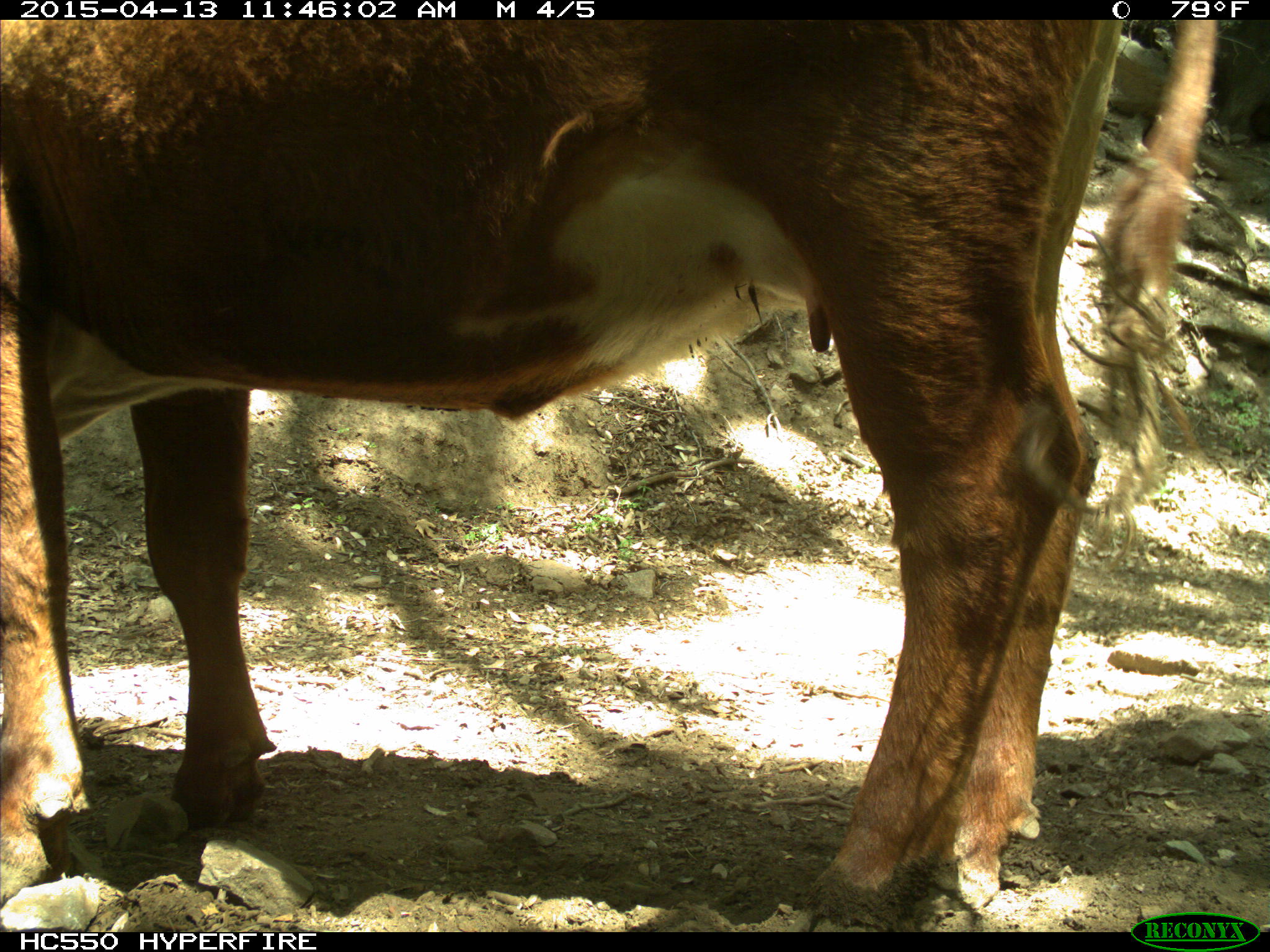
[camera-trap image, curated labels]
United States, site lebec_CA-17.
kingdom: Animalia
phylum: Chordata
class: Mammalia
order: Artiodactyla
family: Bovidae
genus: Bos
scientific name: Bos taurus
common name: domestic cow